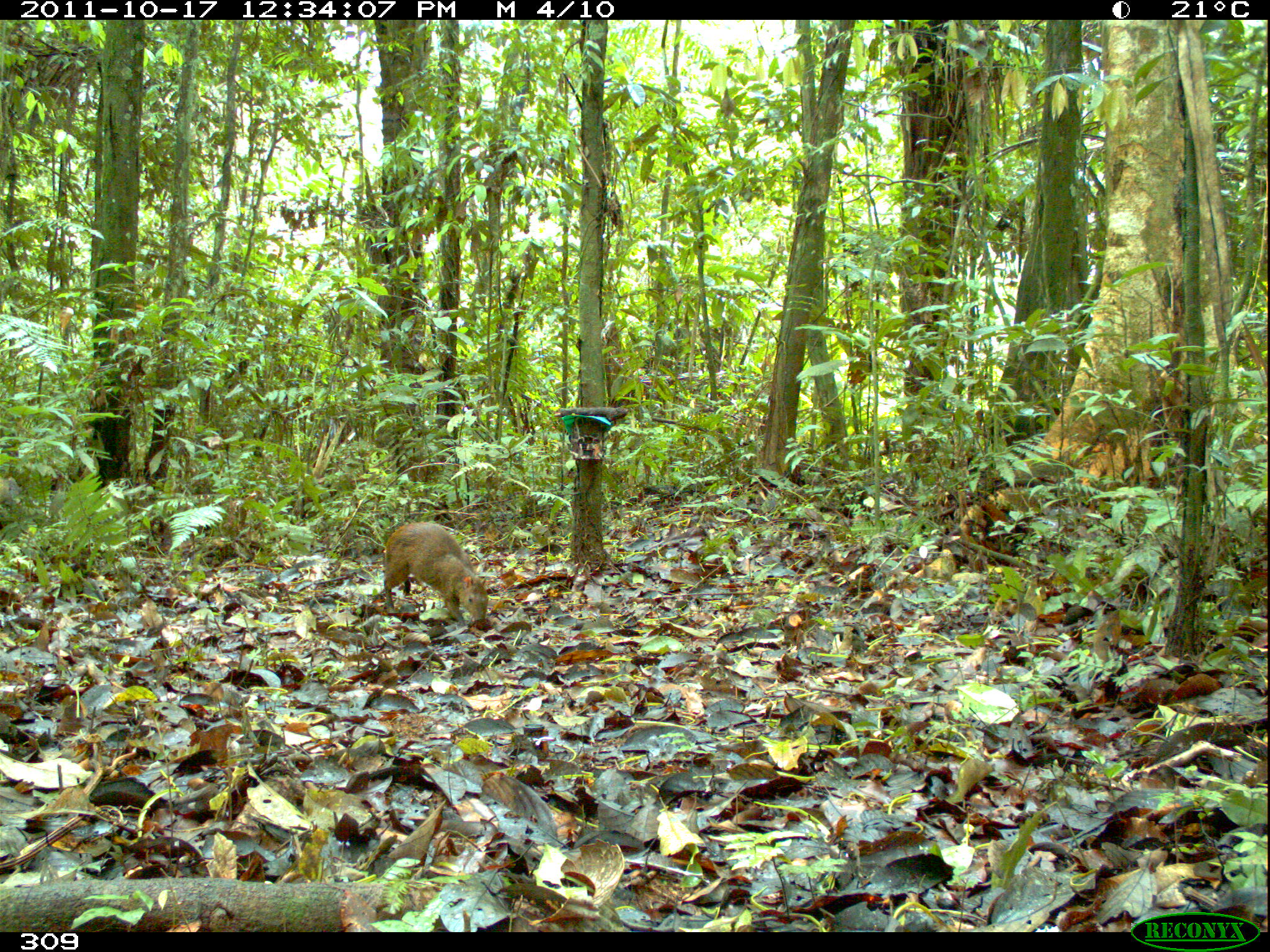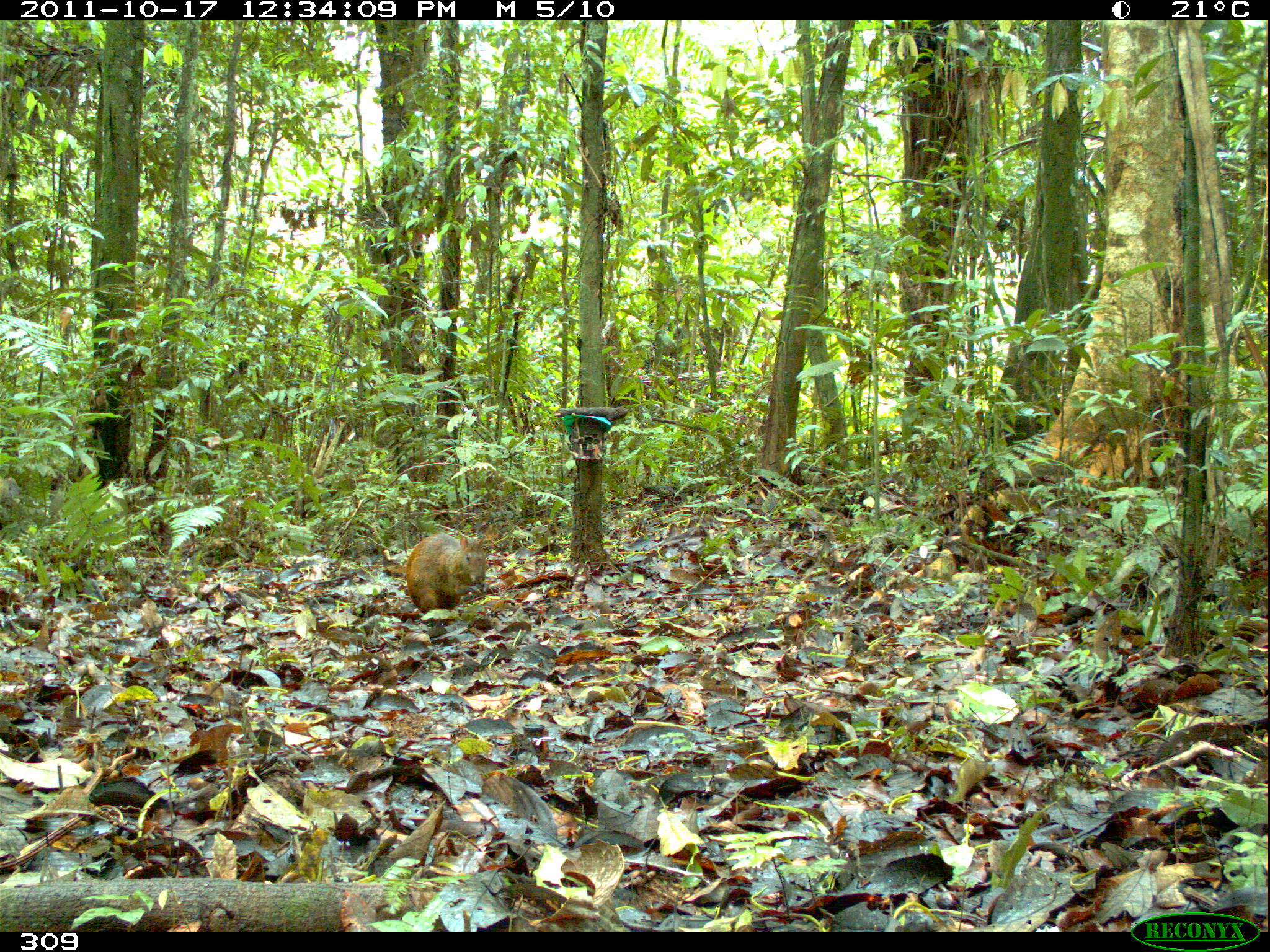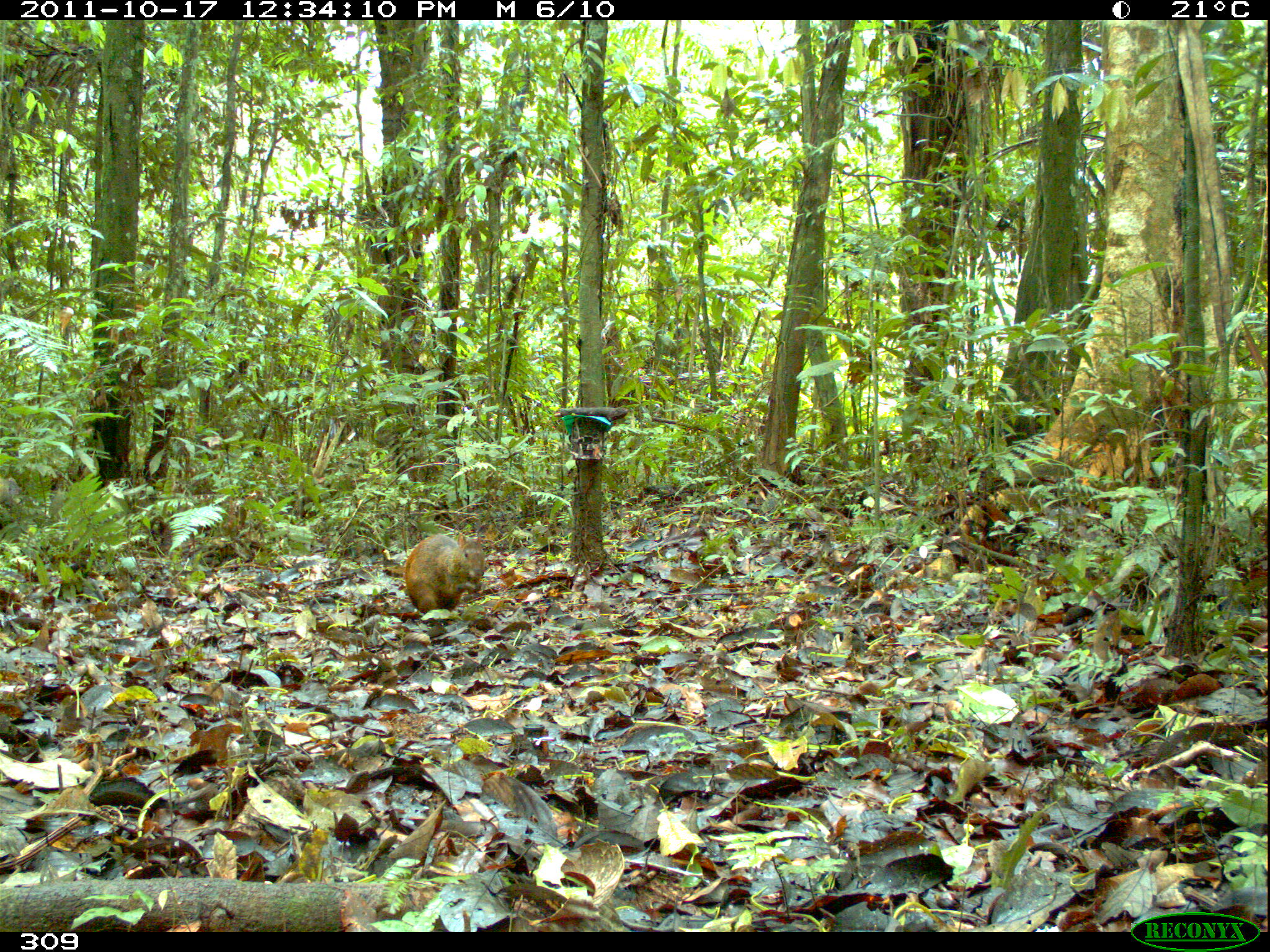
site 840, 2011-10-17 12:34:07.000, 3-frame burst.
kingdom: Animalia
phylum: Chordata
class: Mammalia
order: Rodentia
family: Dasyproctidae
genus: Dasyprocta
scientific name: Dasyprocta punctata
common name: central american agouti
Dasyprocta punctata (central american agouti).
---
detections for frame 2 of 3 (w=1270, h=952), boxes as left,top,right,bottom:
dasyprocta punctata: 406,533,485,613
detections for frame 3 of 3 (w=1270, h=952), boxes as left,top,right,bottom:
dasyprocta punctata: 400,532,486,626